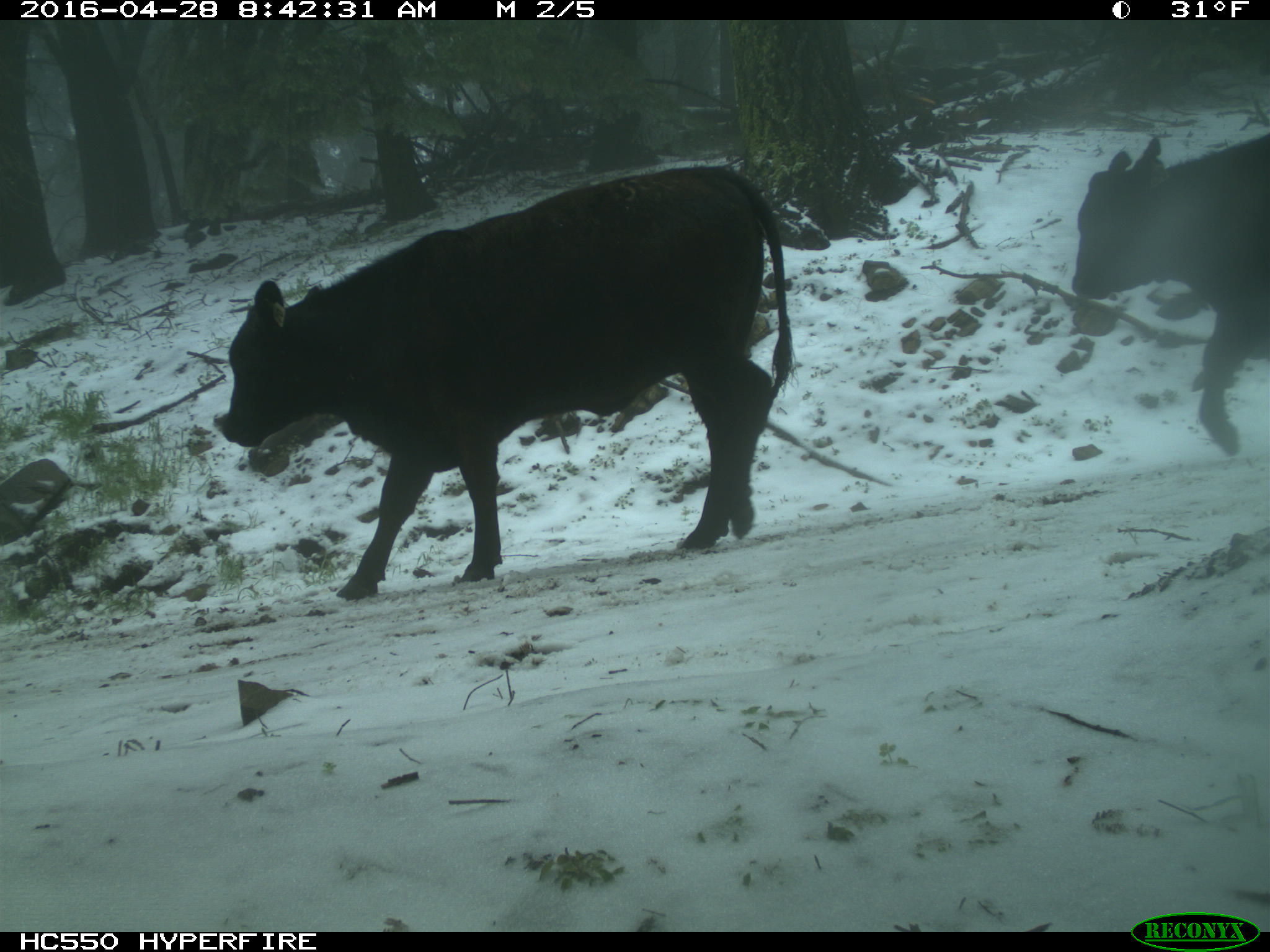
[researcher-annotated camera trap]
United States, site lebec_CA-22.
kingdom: Animalia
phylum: Chordata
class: Mammalia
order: Artiodactyla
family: Bovidae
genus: Bos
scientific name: Bos taurus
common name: domestic cow